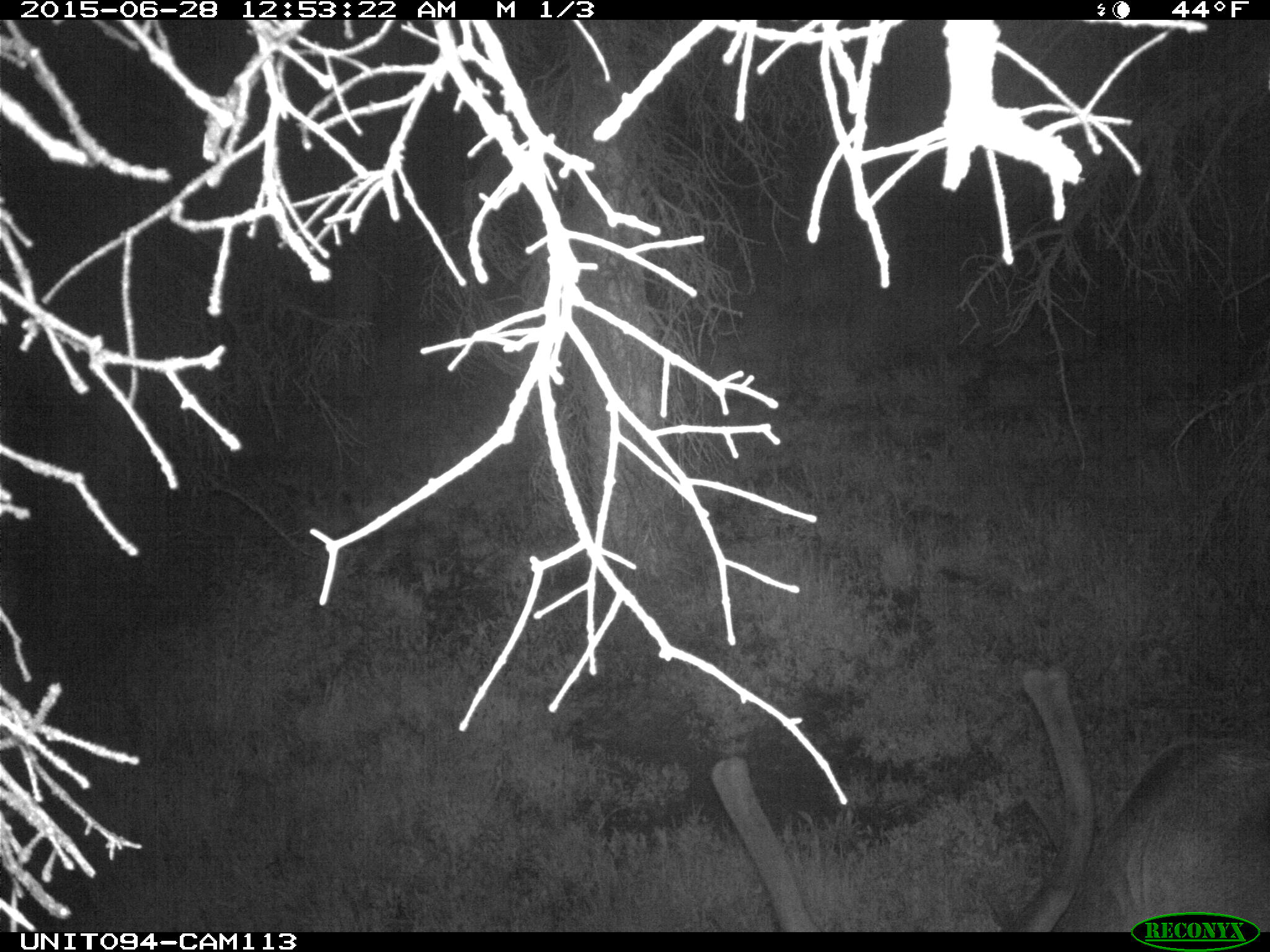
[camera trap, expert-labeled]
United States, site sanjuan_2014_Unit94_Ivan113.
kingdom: Animalia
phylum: Chordata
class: Mammalia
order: Artiodactyla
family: Cervidae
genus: Cervus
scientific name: Cervus elaphus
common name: red deer